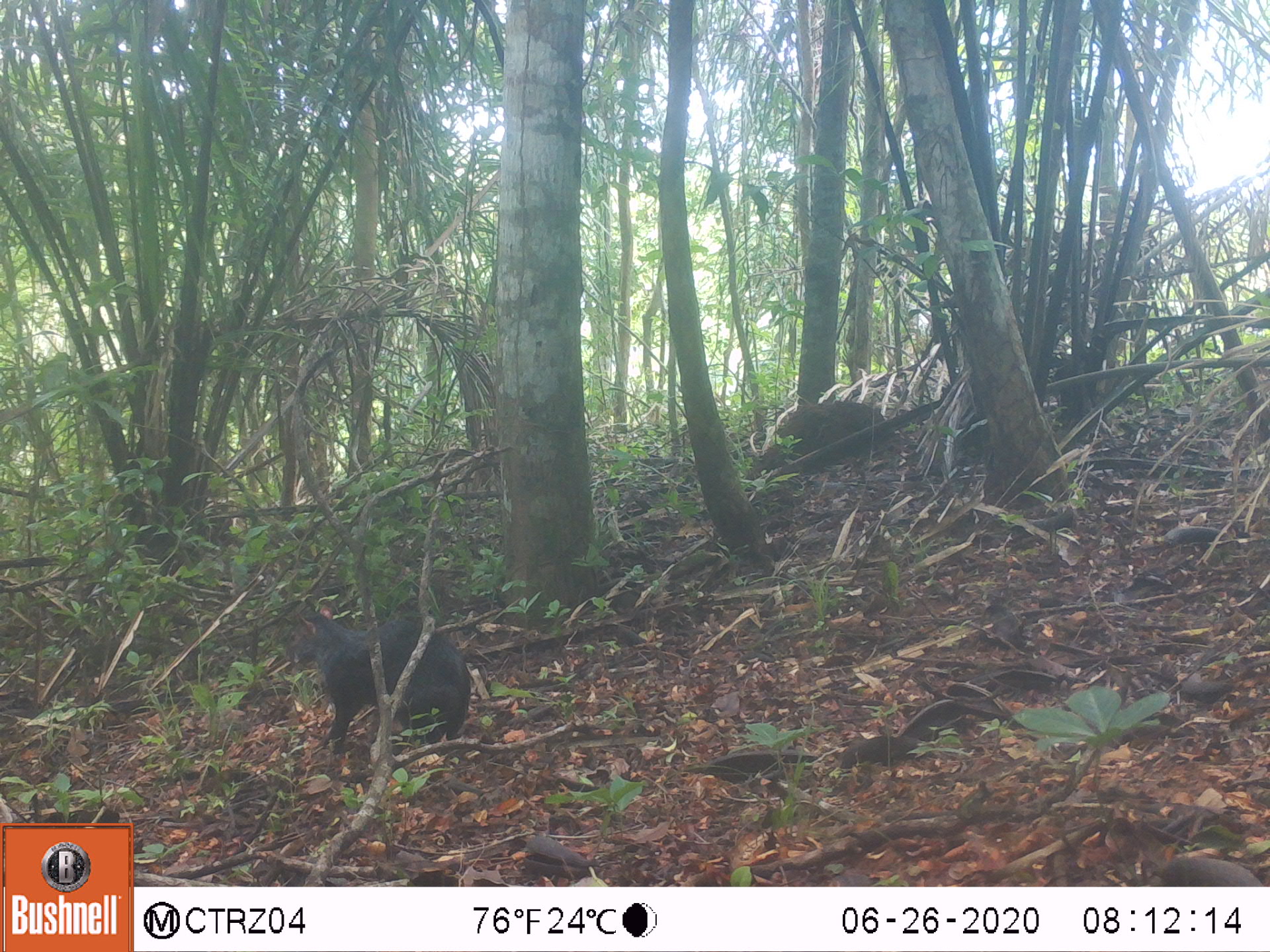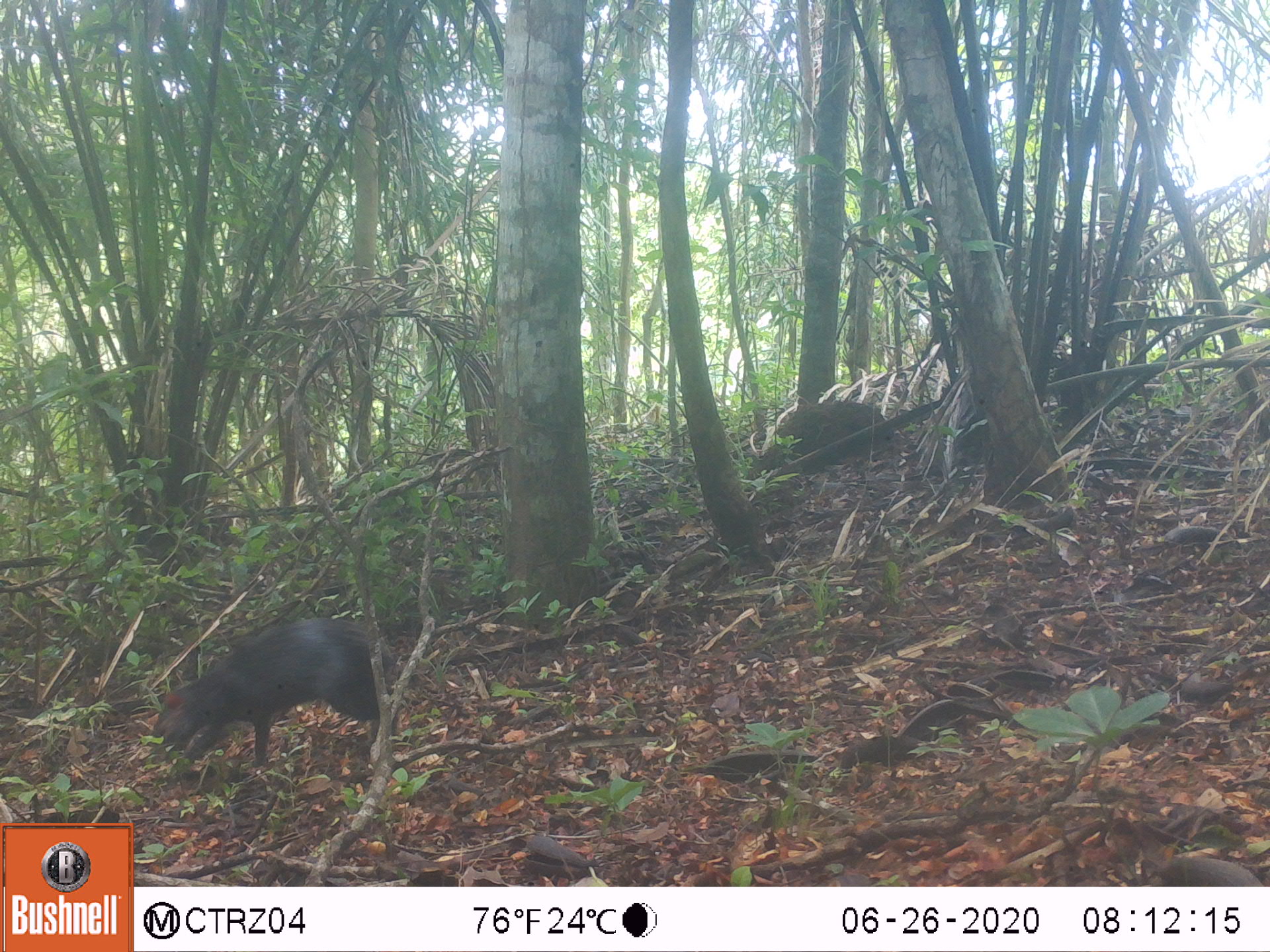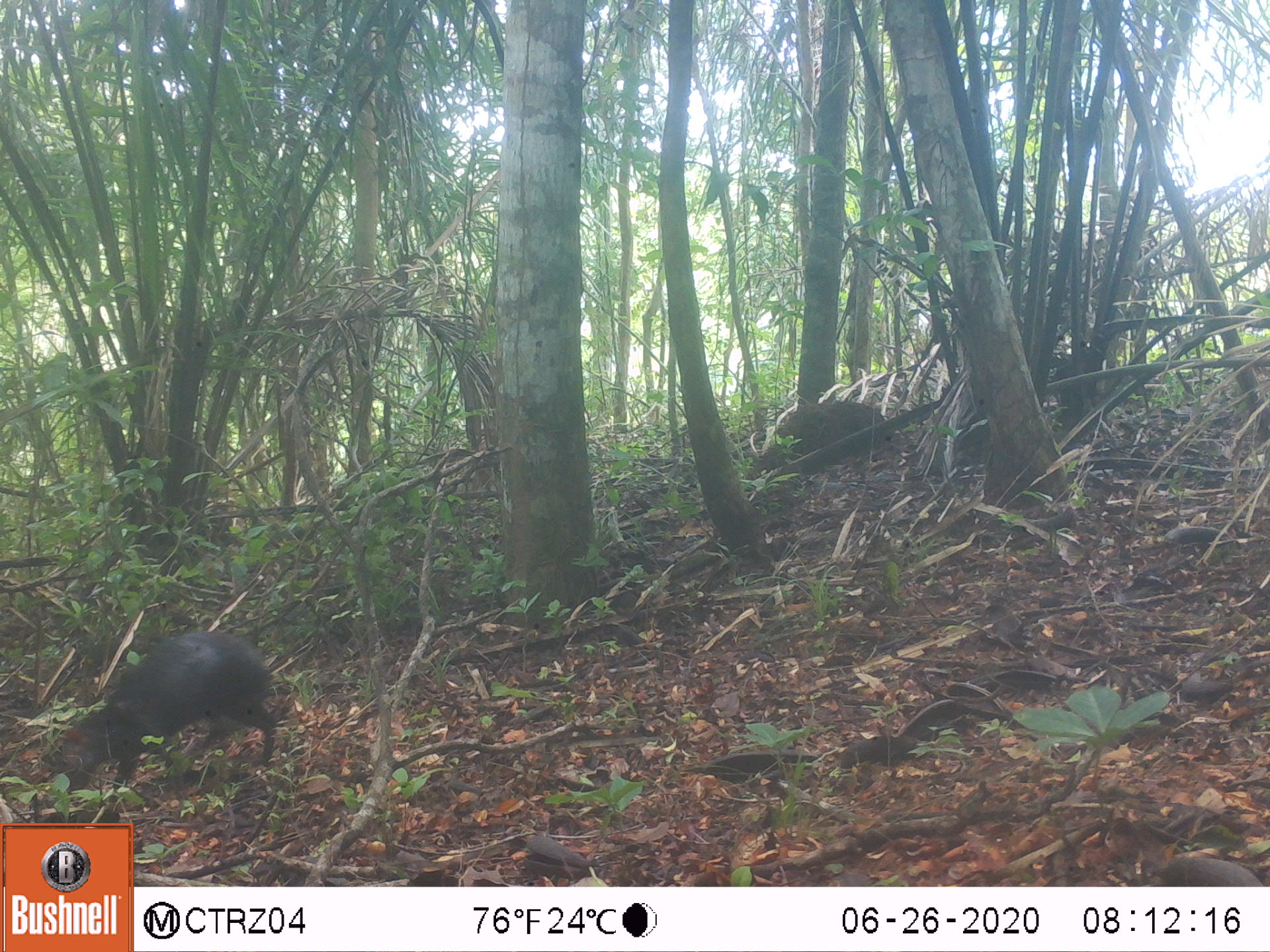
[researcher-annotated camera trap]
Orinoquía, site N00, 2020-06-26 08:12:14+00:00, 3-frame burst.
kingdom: Animalia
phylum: Chordata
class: Mammalia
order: Rodentia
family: Dasyproctidae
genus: Dasyprocta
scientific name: Dasyprocta fuliginosa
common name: black agouti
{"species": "black agouti (Dasyprocta fuliginosa)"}